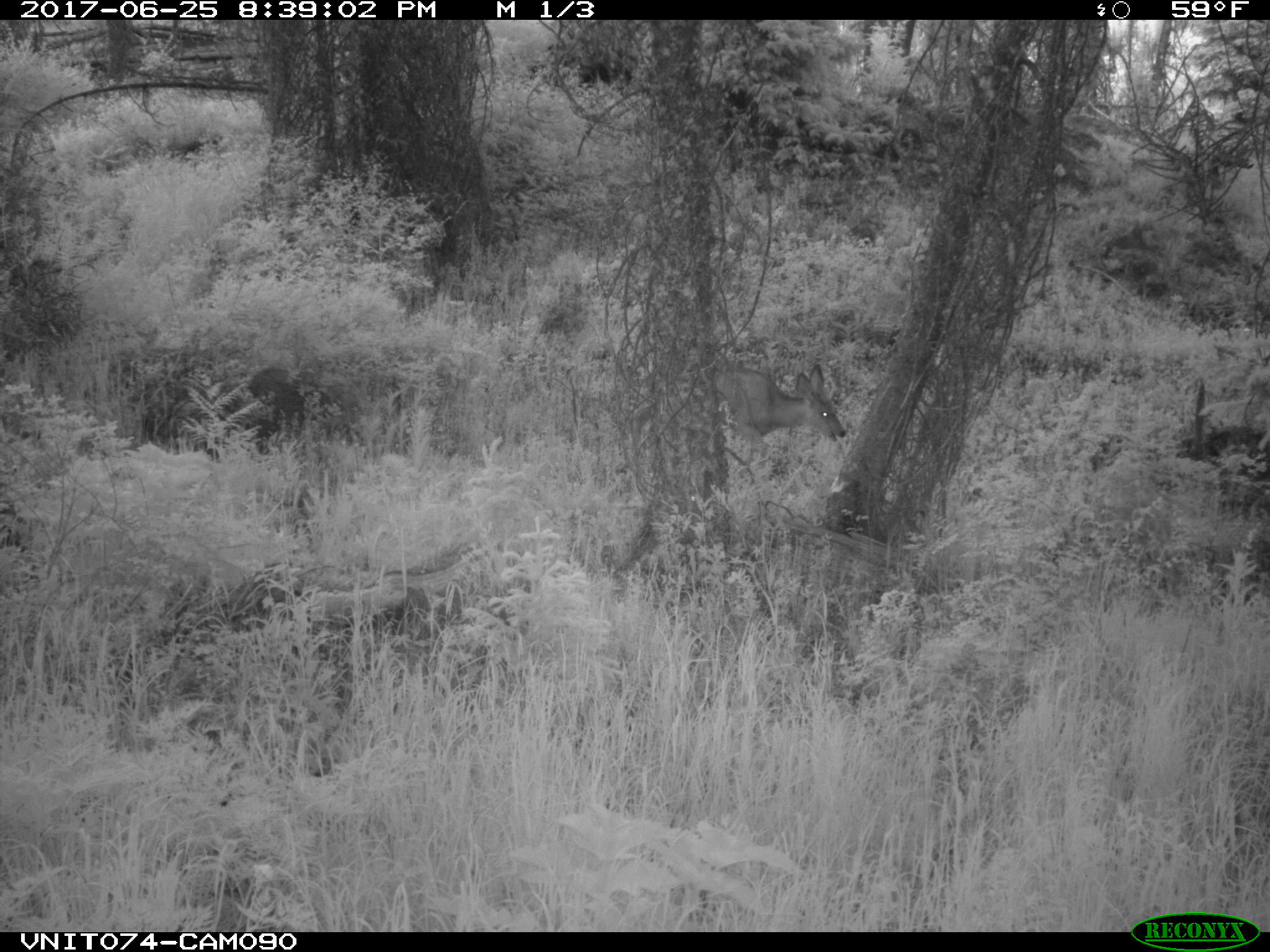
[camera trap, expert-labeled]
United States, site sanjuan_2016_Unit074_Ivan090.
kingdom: Animalia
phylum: Chordata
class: Mammalia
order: Artiodactyla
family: Cervidae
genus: Odocoileus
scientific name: Odocoileus hemionus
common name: mule deer